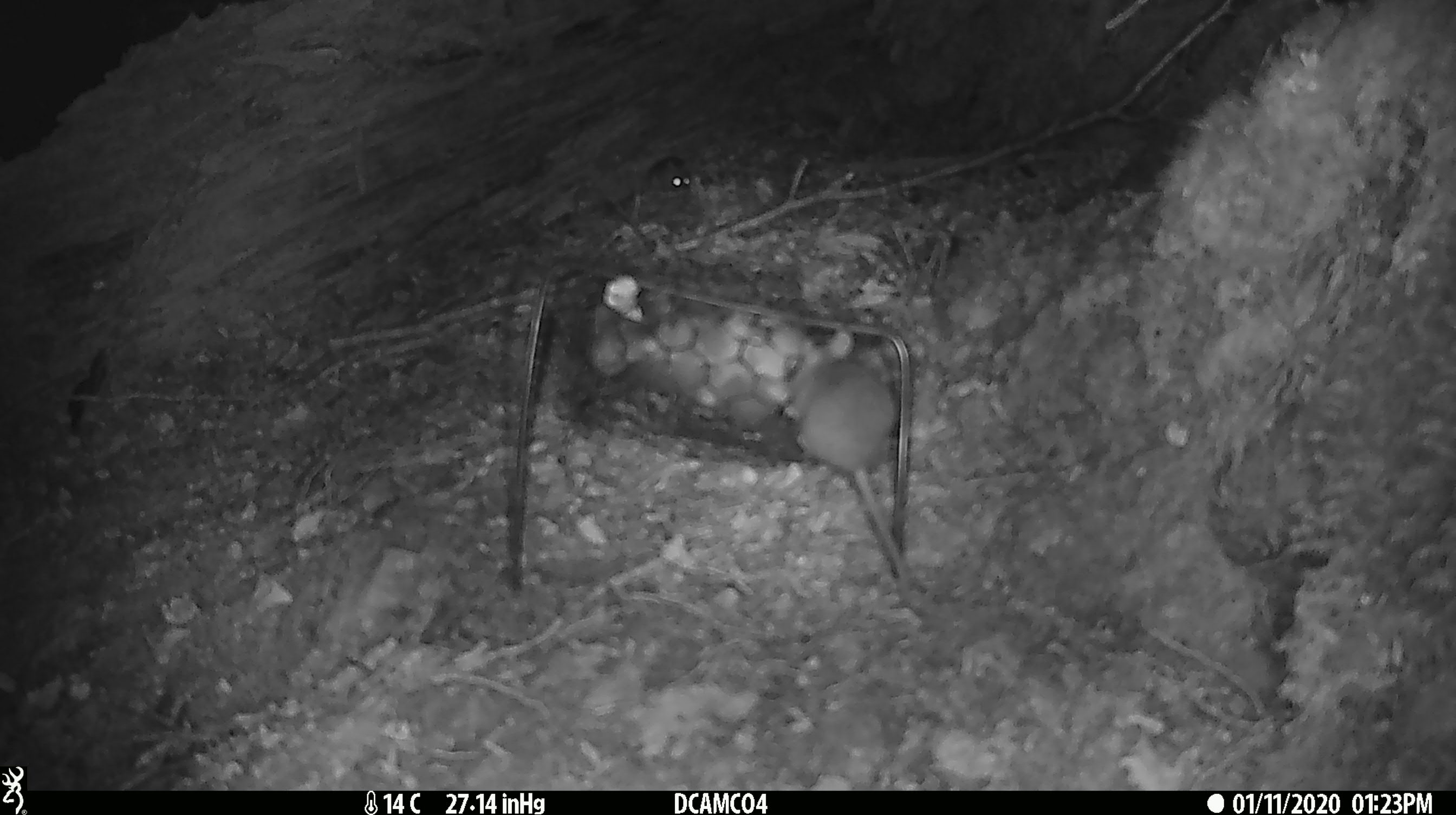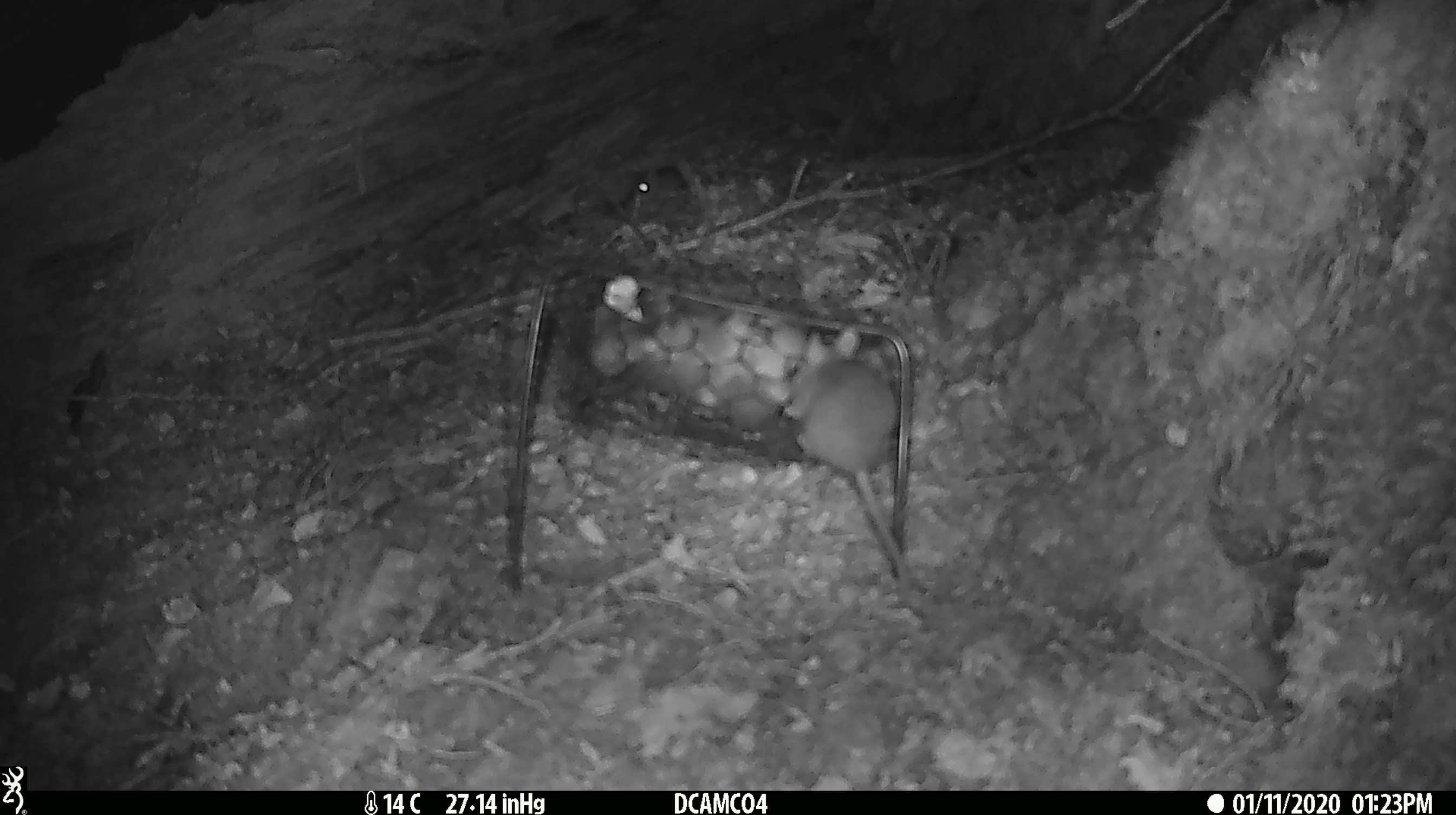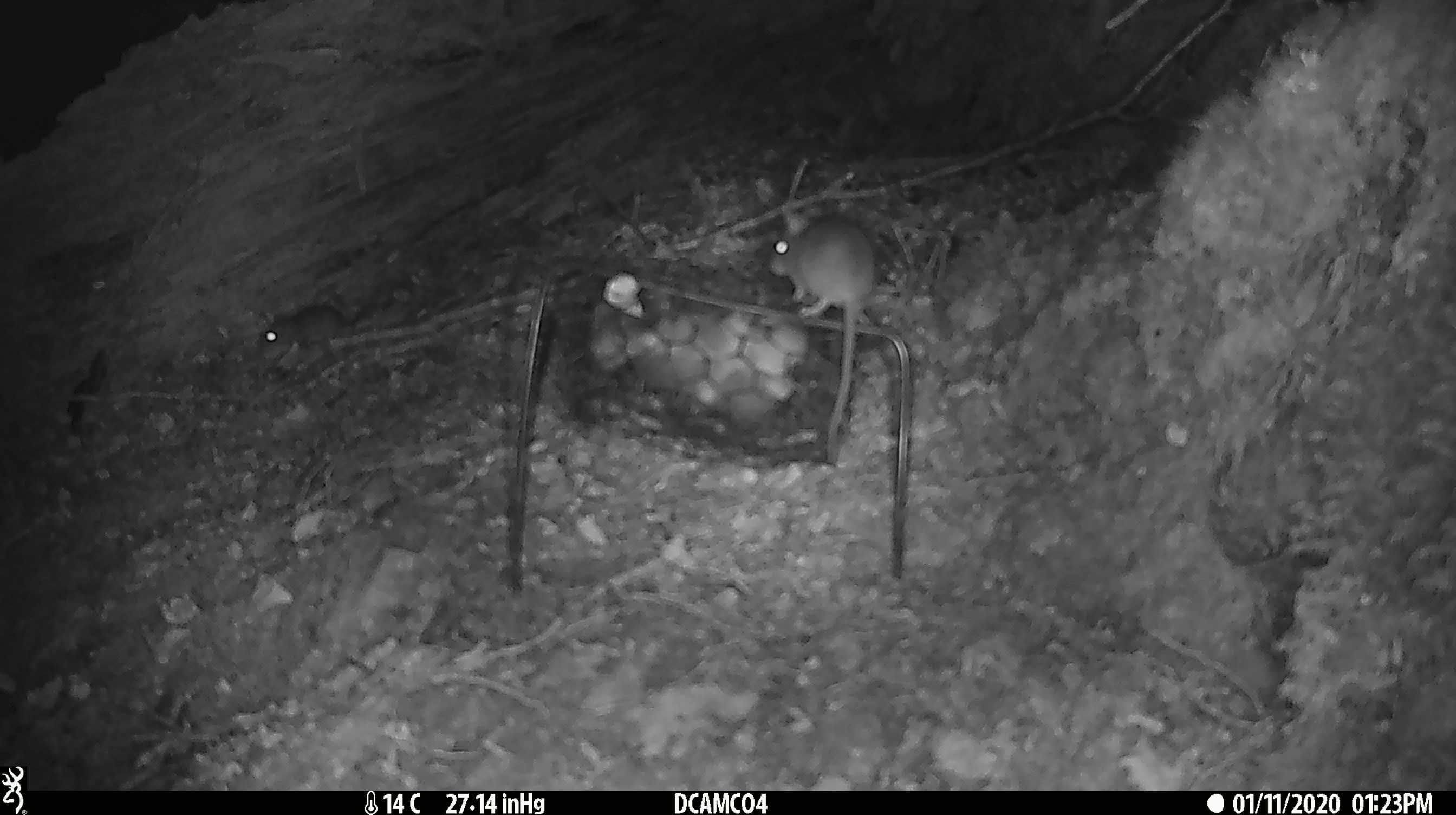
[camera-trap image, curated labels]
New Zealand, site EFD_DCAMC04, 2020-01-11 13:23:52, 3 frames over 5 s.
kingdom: Animalia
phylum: Chordata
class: Mammalia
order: Rodentia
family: Muridae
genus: Mus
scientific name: Mus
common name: mouse